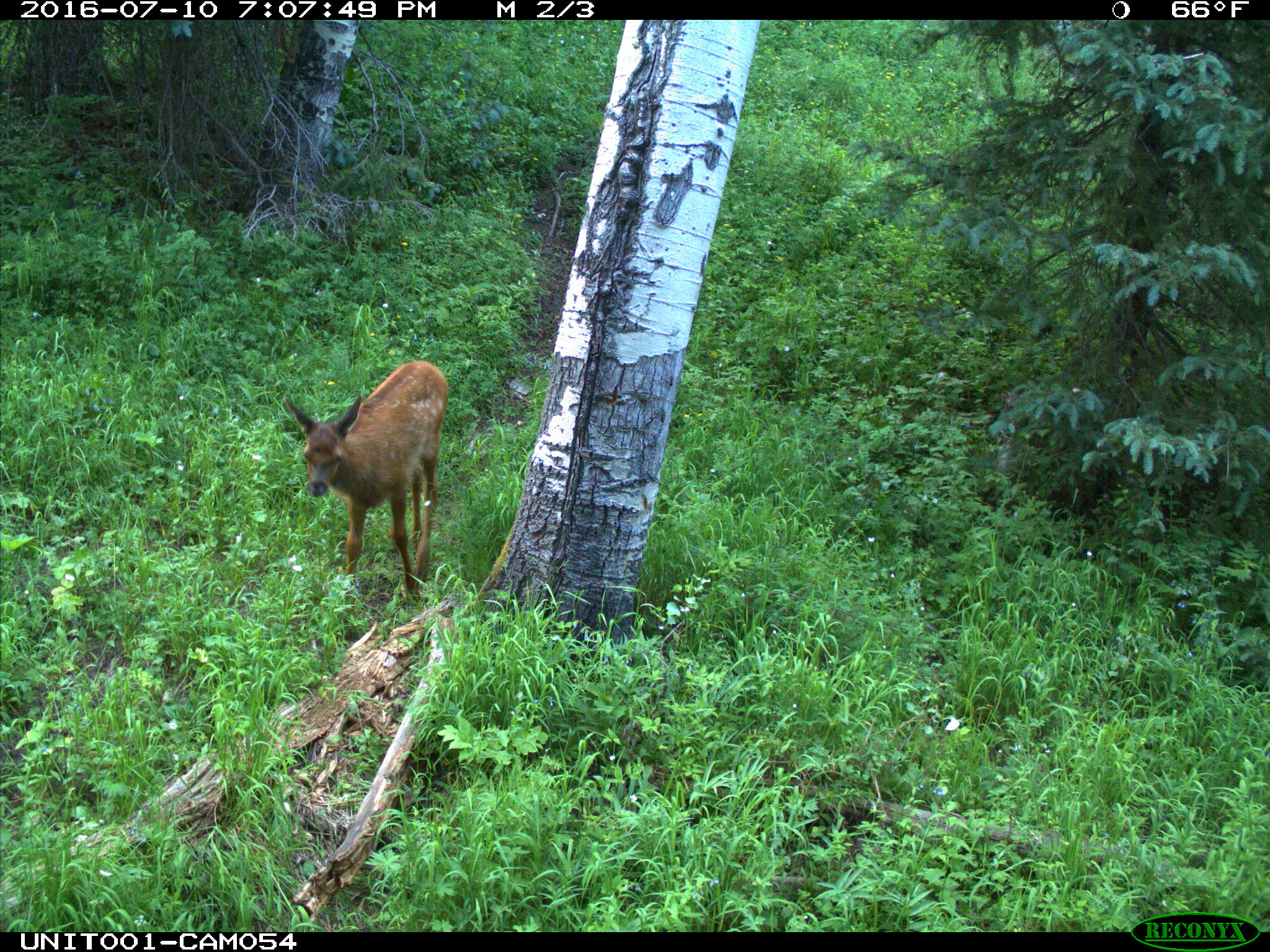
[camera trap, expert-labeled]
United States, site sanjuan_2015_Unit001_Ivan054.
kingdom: Animalia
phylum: Chordata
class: Mammalia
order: Artiodactyla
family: Cervidae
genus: Cervus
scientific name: Cervus elaphus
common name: red deer